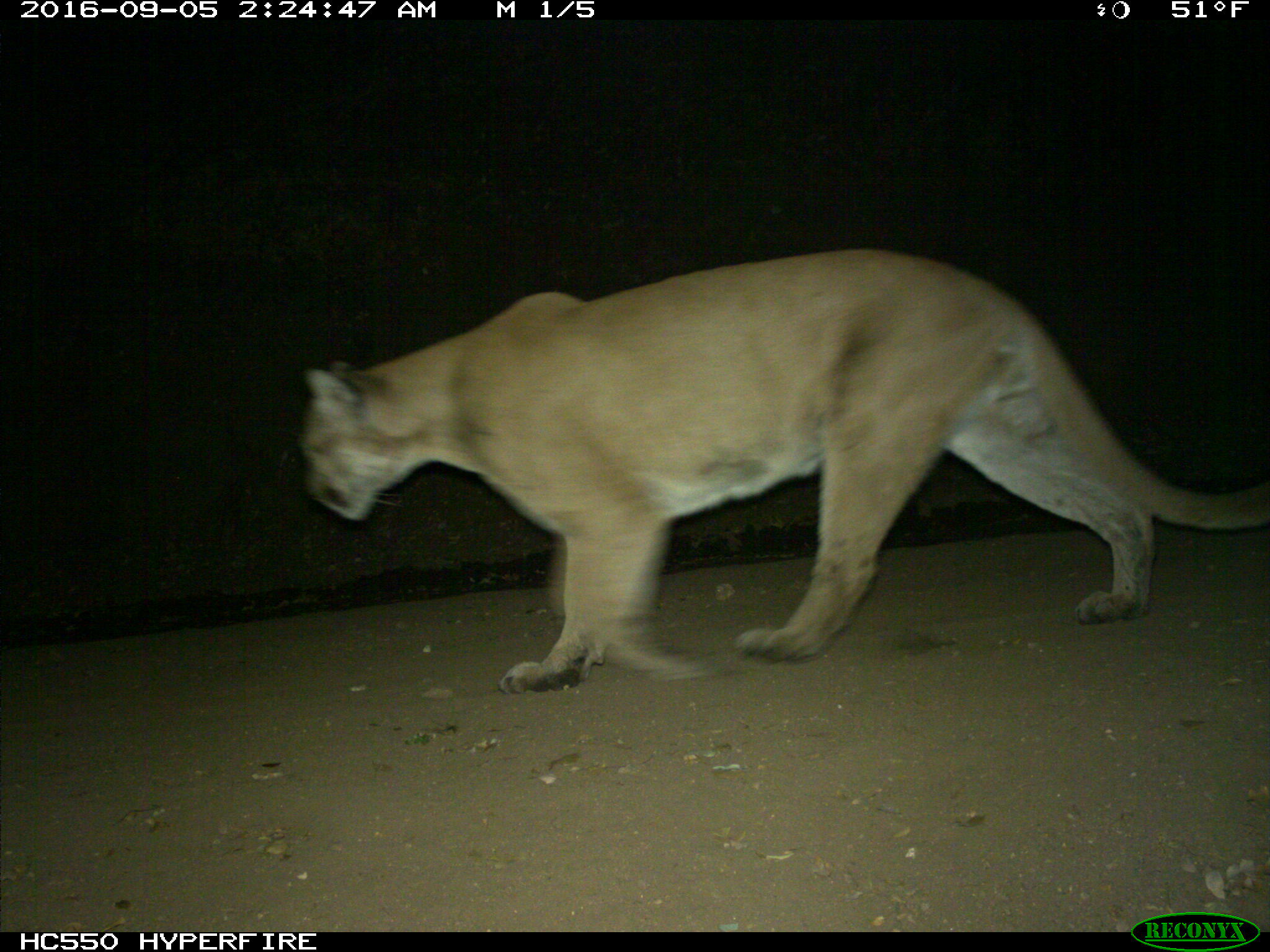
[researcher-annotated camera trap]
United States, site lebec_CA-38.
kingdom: Animalia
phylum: Chordata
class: Mammalia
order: Carnivora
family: Felidae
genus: Puma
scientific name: Puma concolor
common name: mountain lion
Puma concolor (mountain lion).